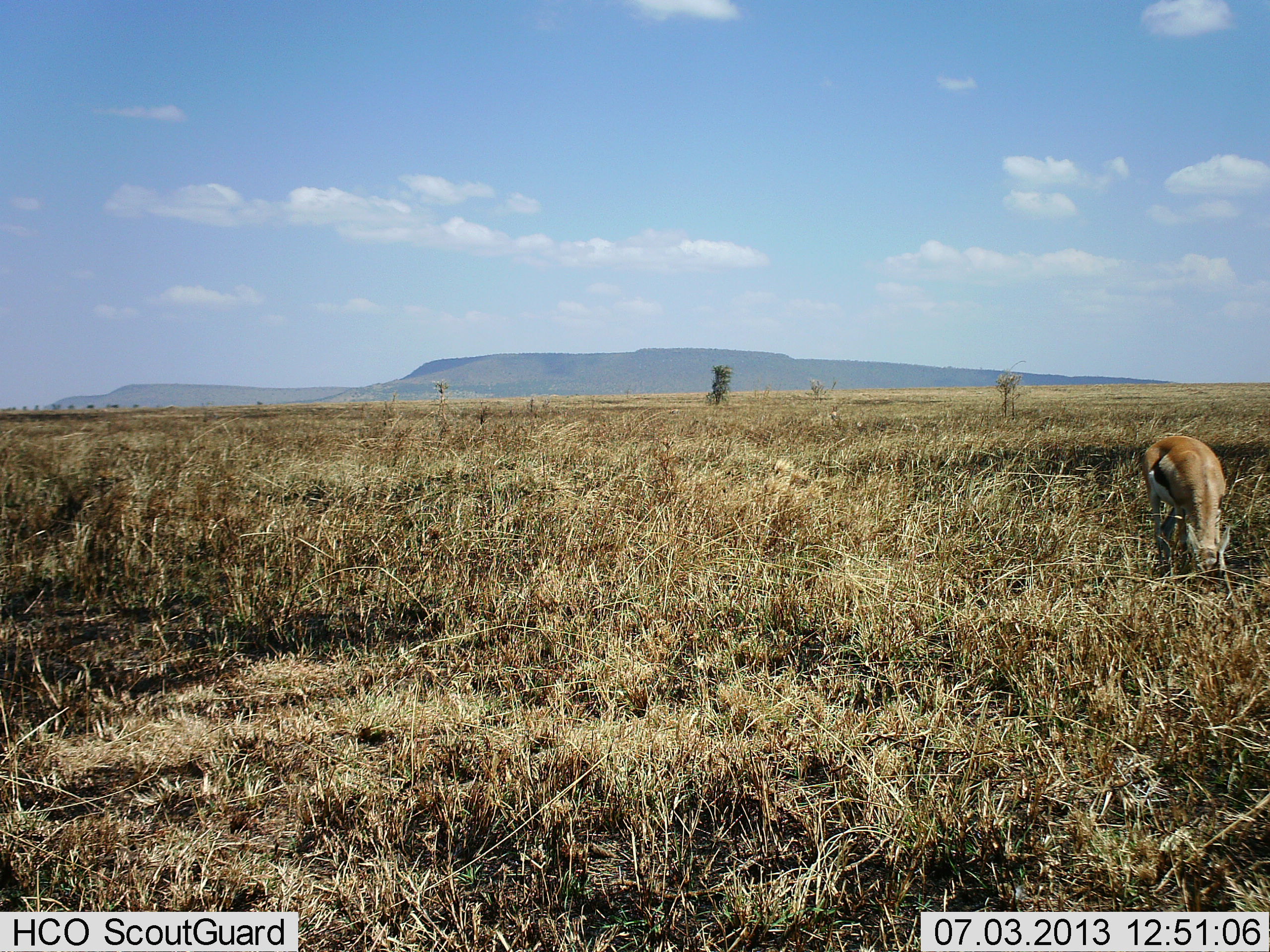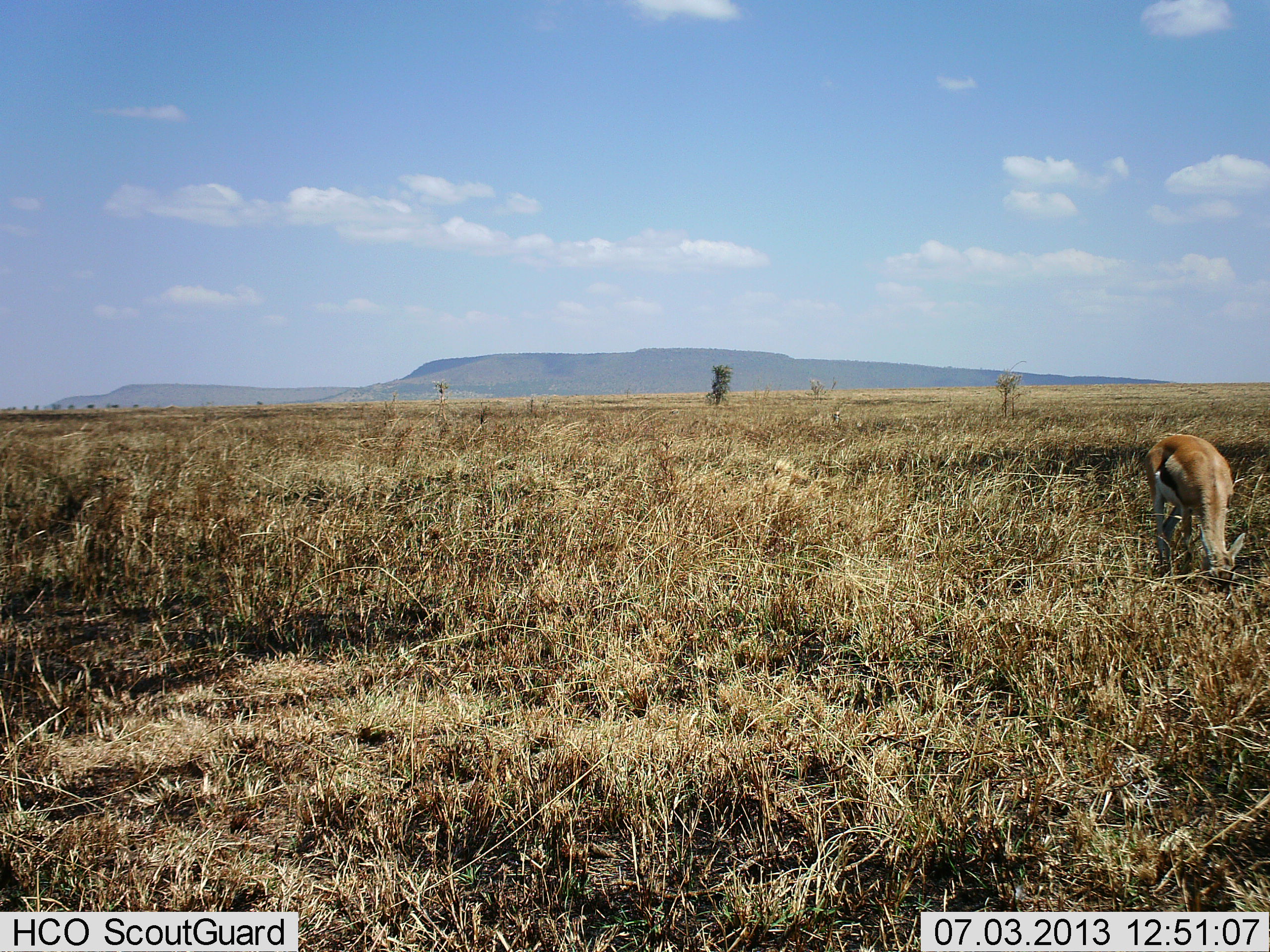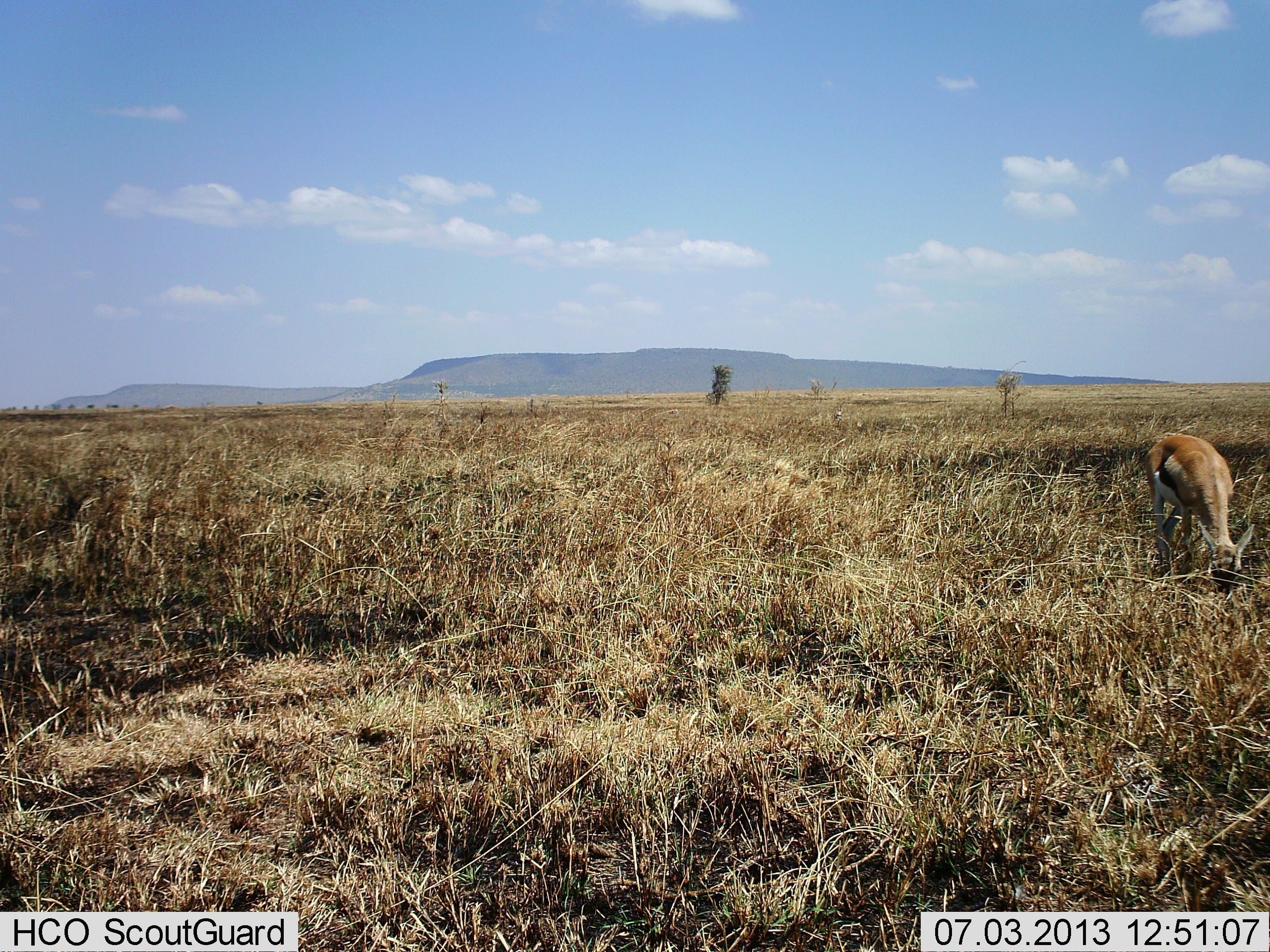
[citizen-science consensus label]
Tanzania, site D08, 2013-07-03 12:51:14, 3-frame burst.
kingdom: Animalia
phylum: Chordata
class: Mammalia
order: Artiodactyla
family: Bovidae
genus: Eudorcas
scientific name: Eudorcas thomsonii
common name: thomson's gazelle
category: gazellethomsons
Gazellethomsons (thomson's gazelle) (Eudorcas thomsonii), count 1. Behavior (volunteer vote fractions): standing 24%, resting 0%, moving 0%, interacting 0%. Young present (vote fraction): 0%. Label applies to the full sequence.